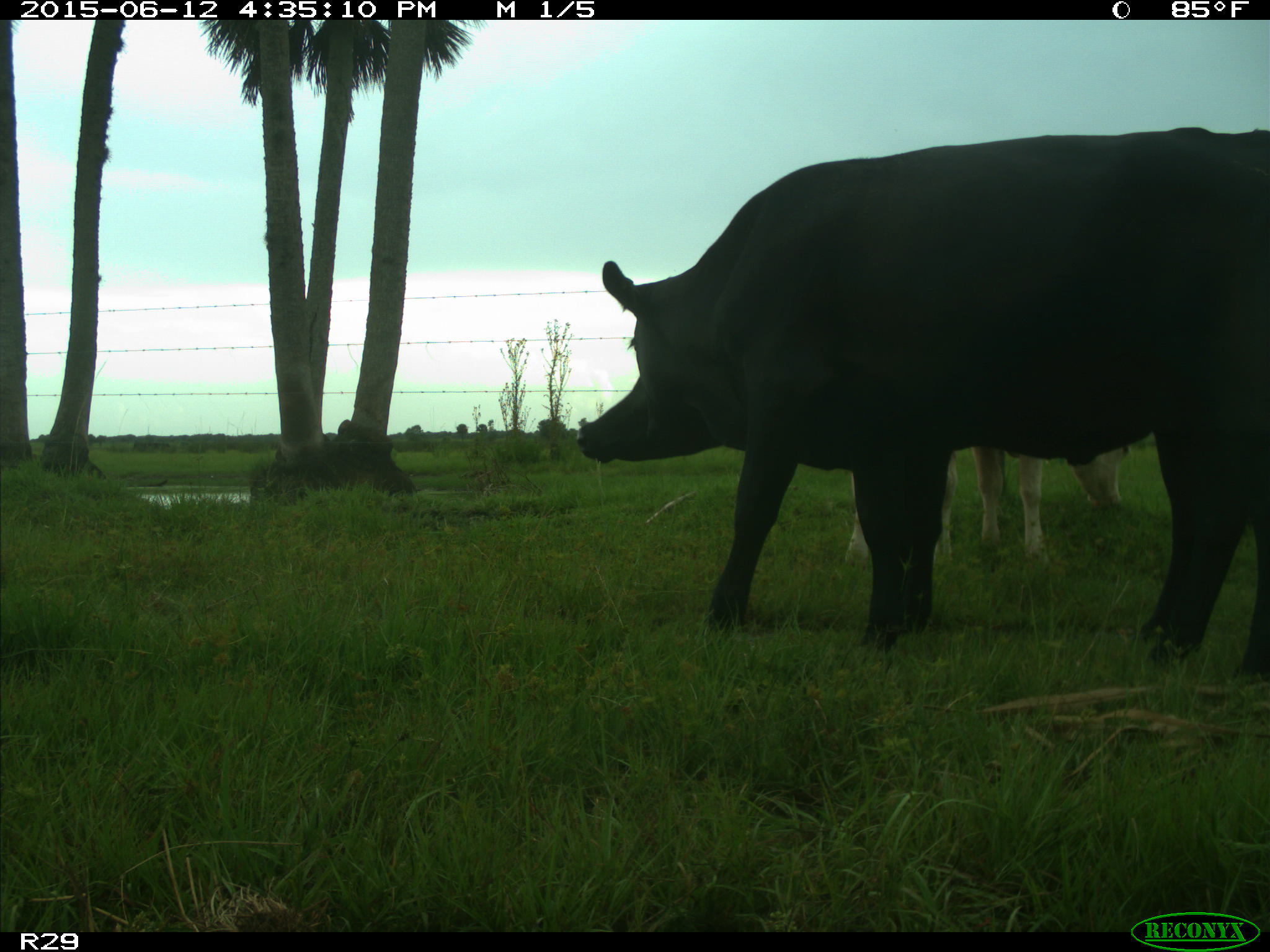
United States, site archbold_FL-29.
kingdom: Animalia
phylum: Chordata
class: Mammalia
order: Artiodactyla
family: Bovidae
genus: Bos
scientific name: Bos taurus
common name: domestic cow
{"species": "Bos taurus (domestic cow)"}